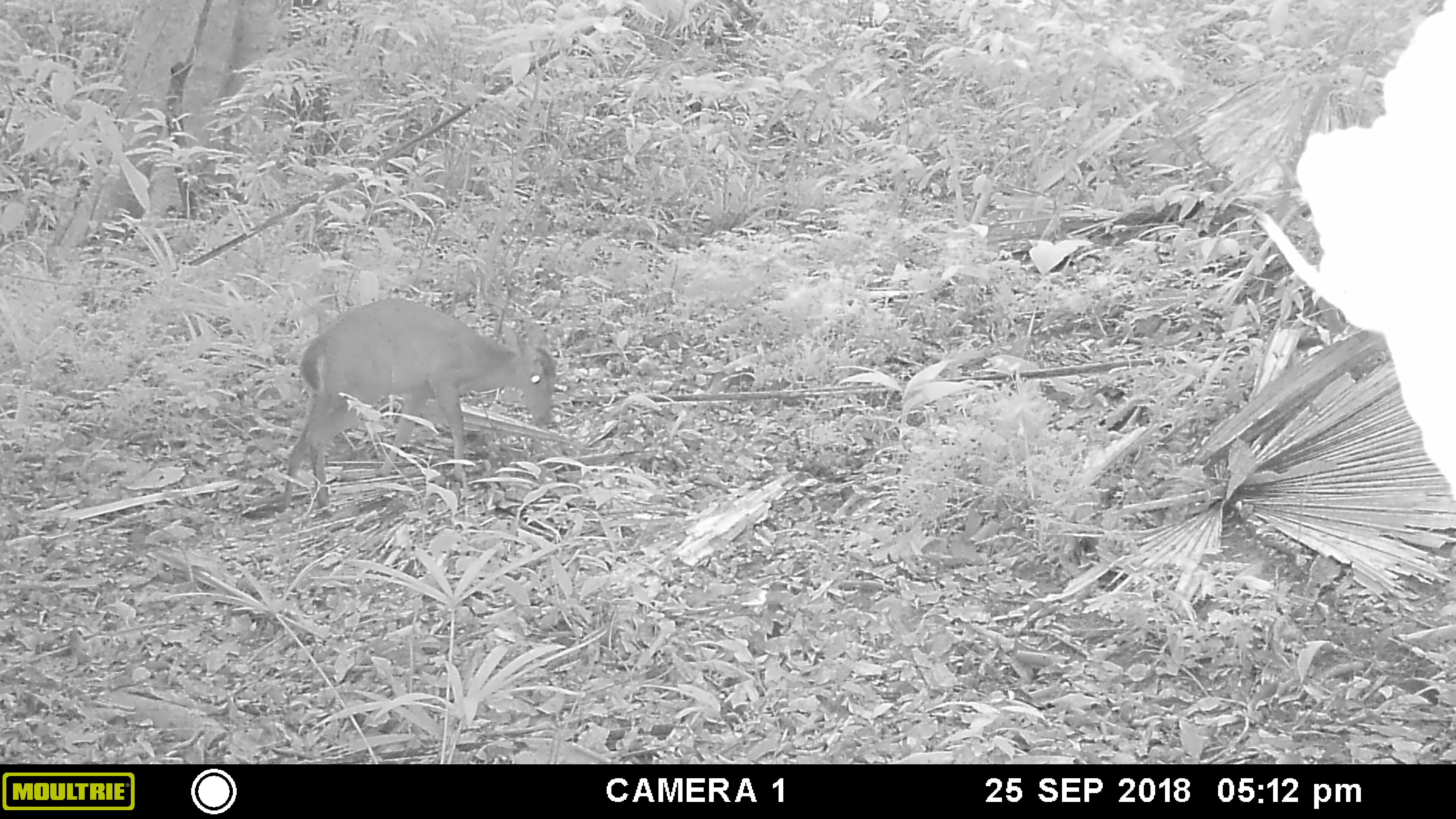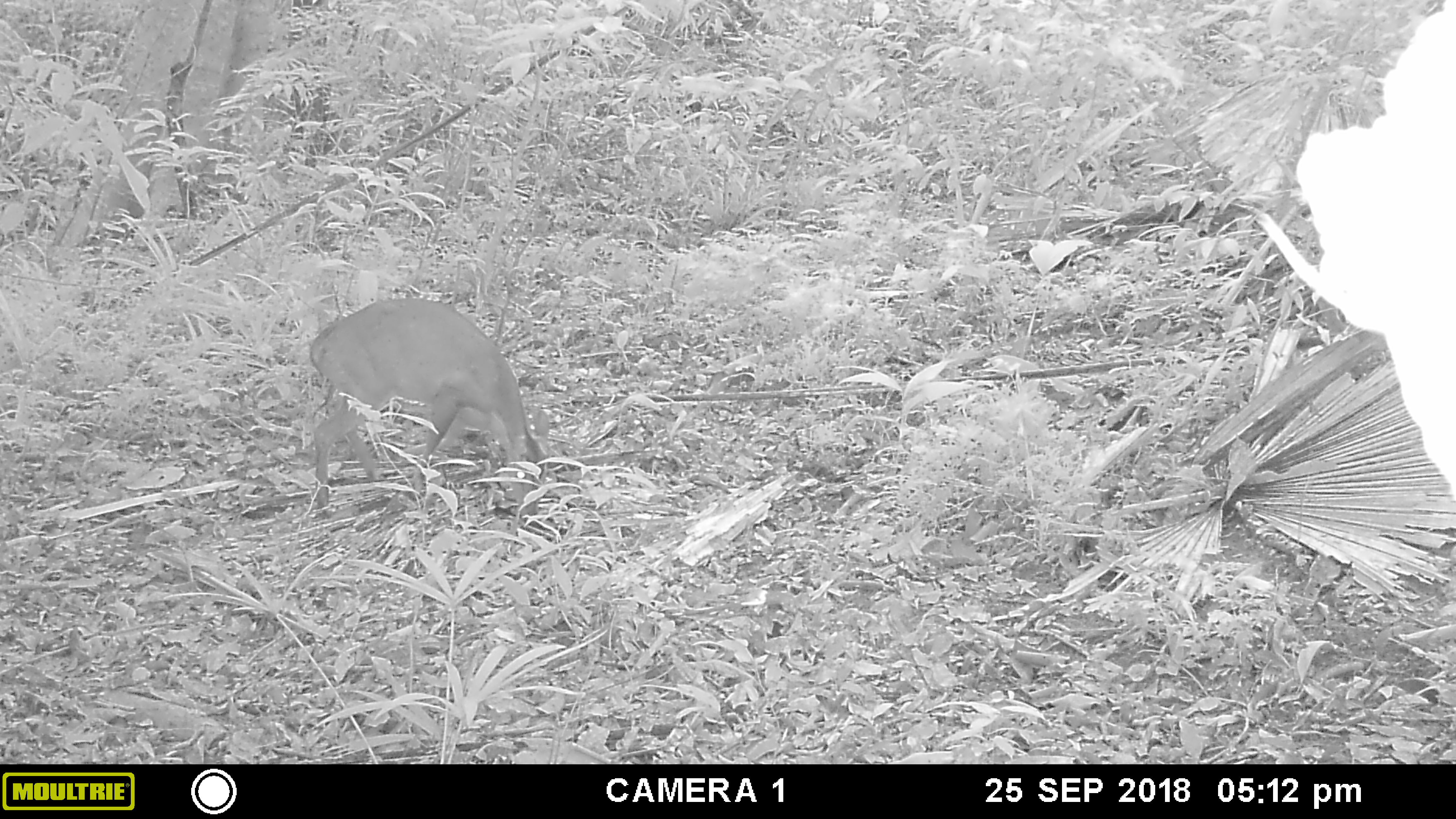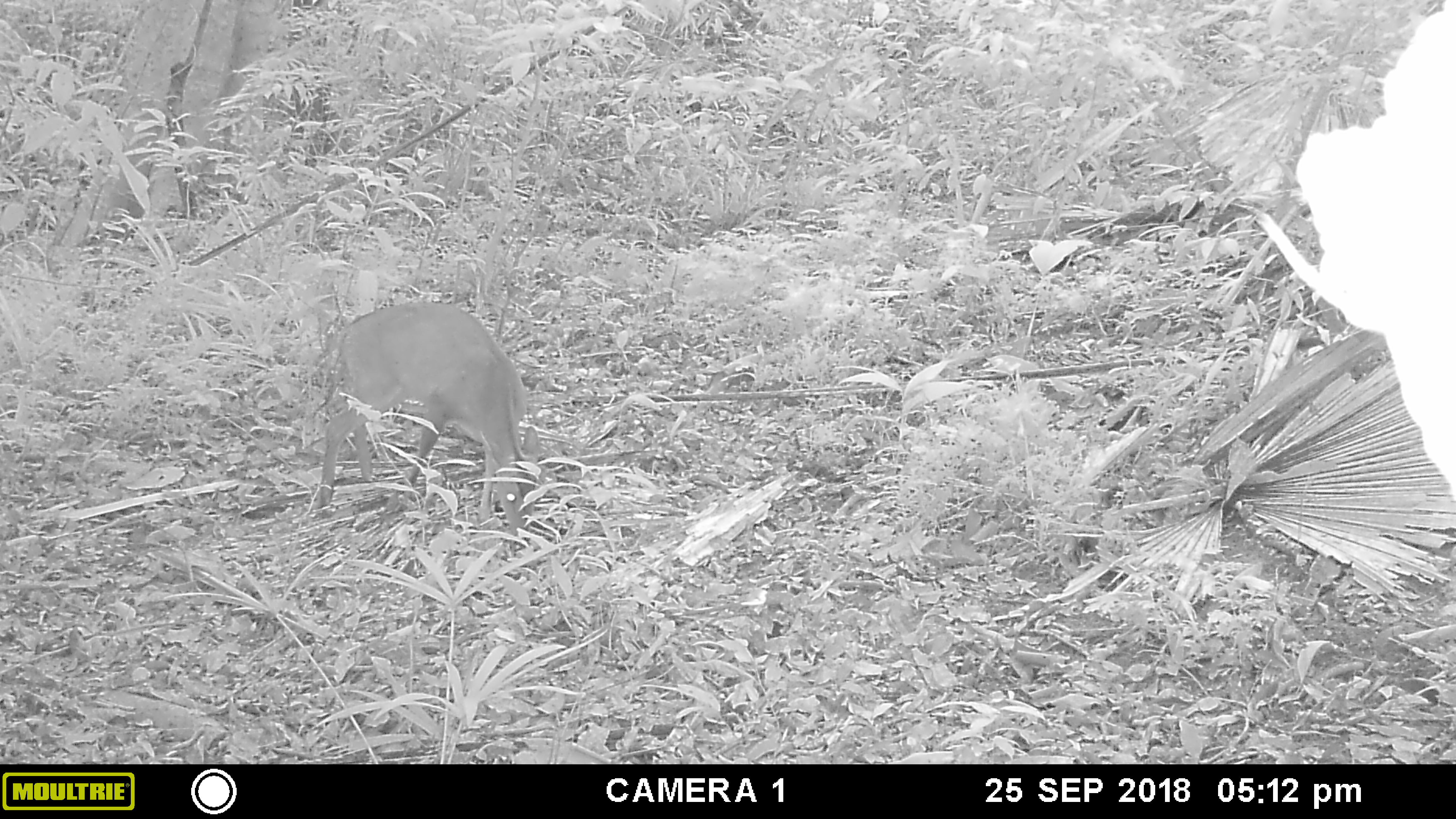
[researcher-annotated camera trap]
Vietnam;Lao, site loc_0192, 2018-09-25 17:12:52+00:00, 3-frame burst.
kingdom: Animalia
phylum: Chordata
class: Mammalia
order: Artiodactyla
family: Cervidae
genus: Muntiacus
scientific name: Muntiacus vuquangensis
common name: large-antlered muntjac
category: large antlered muntjac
Large antlered muntjac (large-antlered muntjac) (Muntiacus vuquangensis). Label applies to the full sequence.